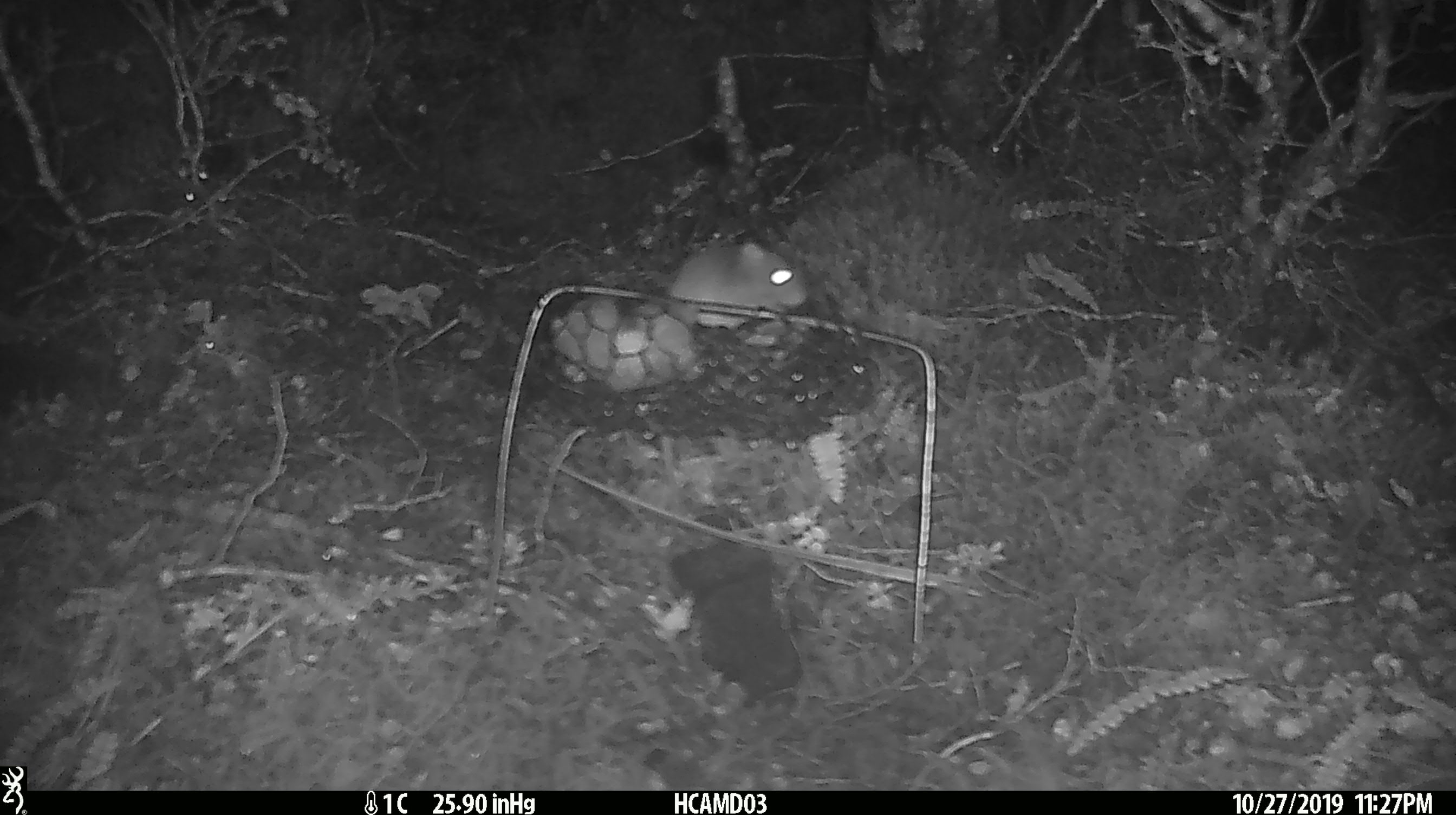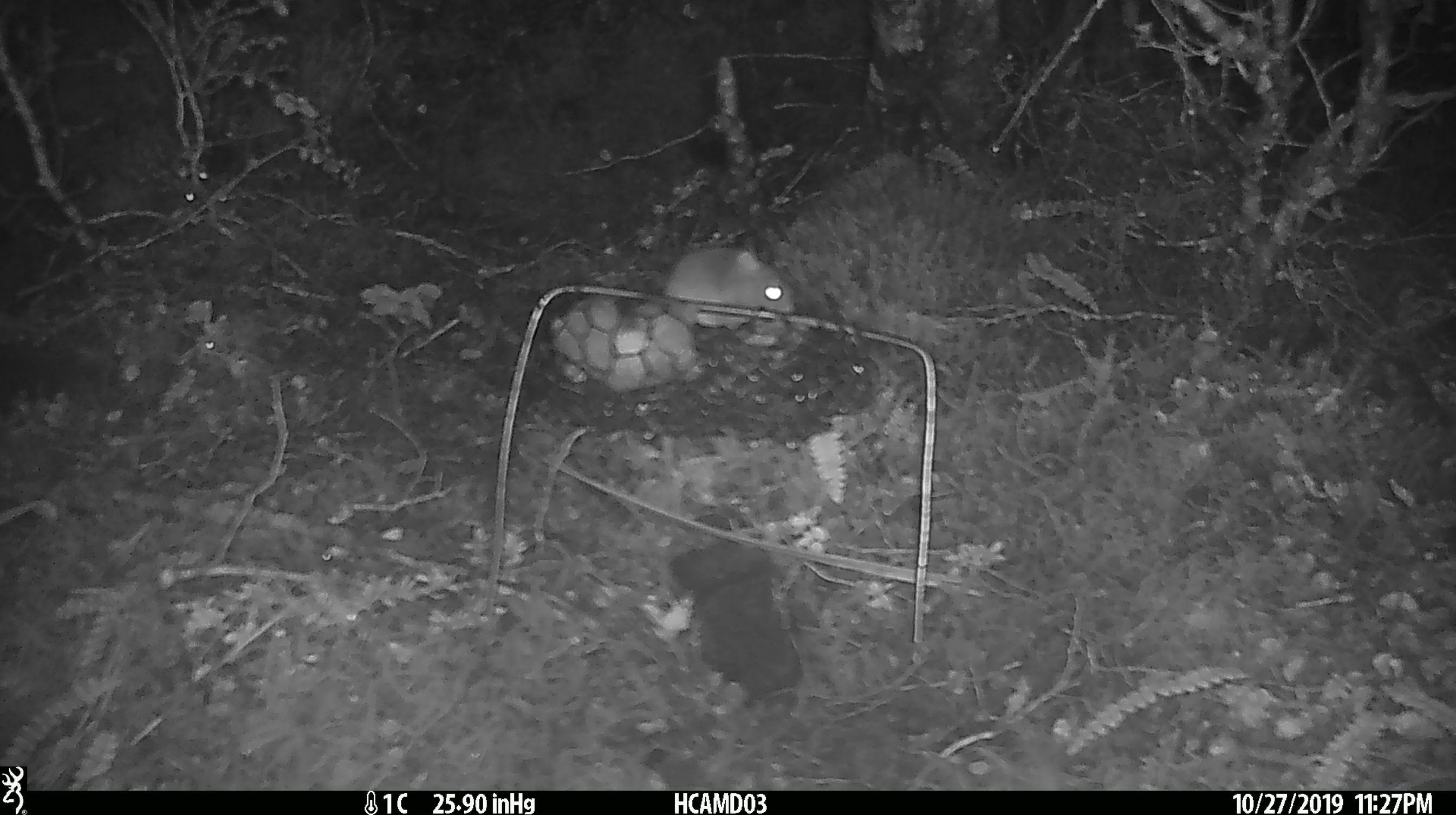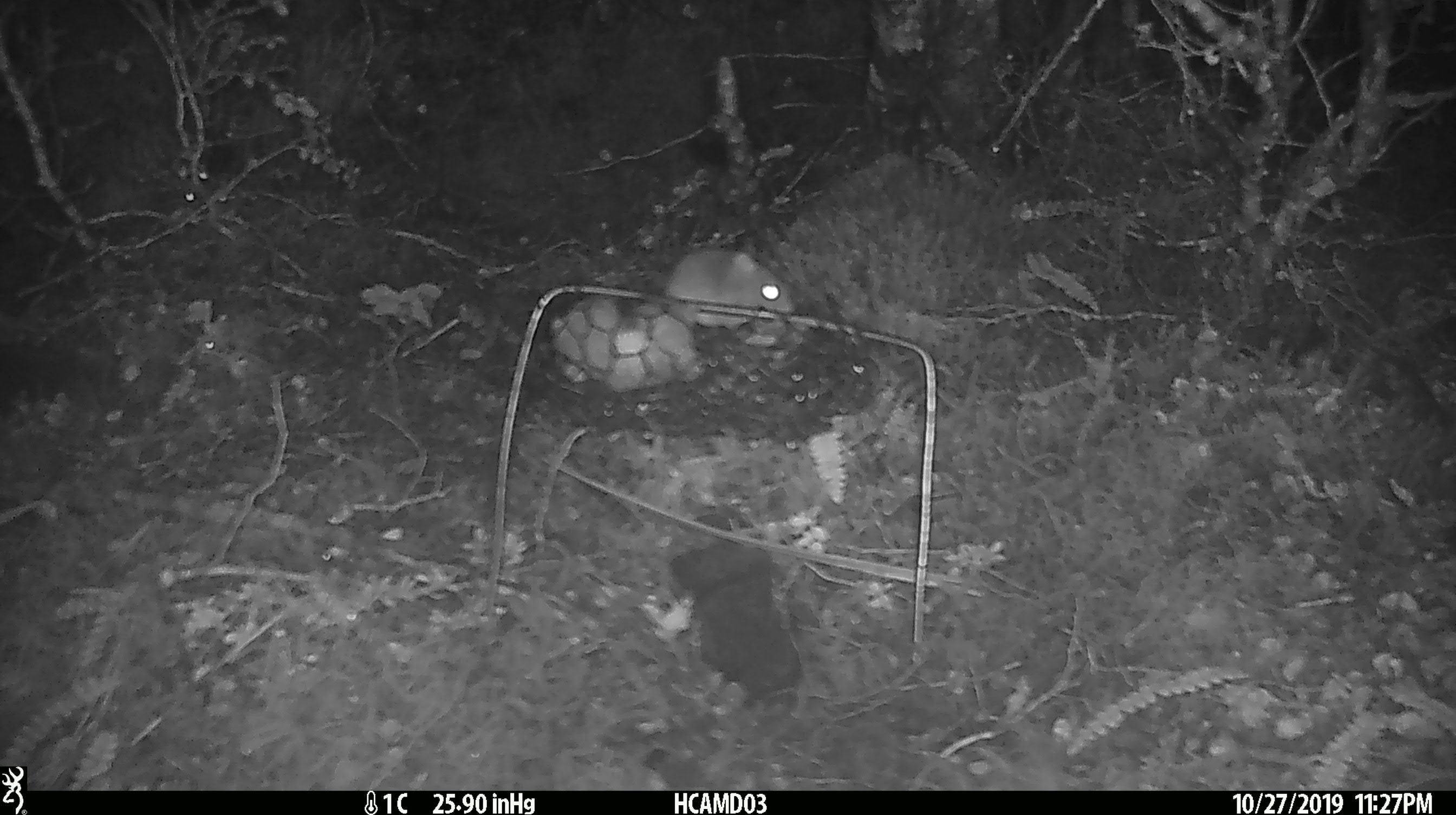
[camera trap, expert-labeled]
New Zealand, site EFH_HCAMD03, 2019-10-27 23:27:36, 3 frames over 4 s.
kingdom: Animalia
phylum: Chordata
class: Mammalia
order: Rodentia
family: Muridae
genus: Mus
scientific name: Mus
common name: mouse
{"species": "mouse (Mus)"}